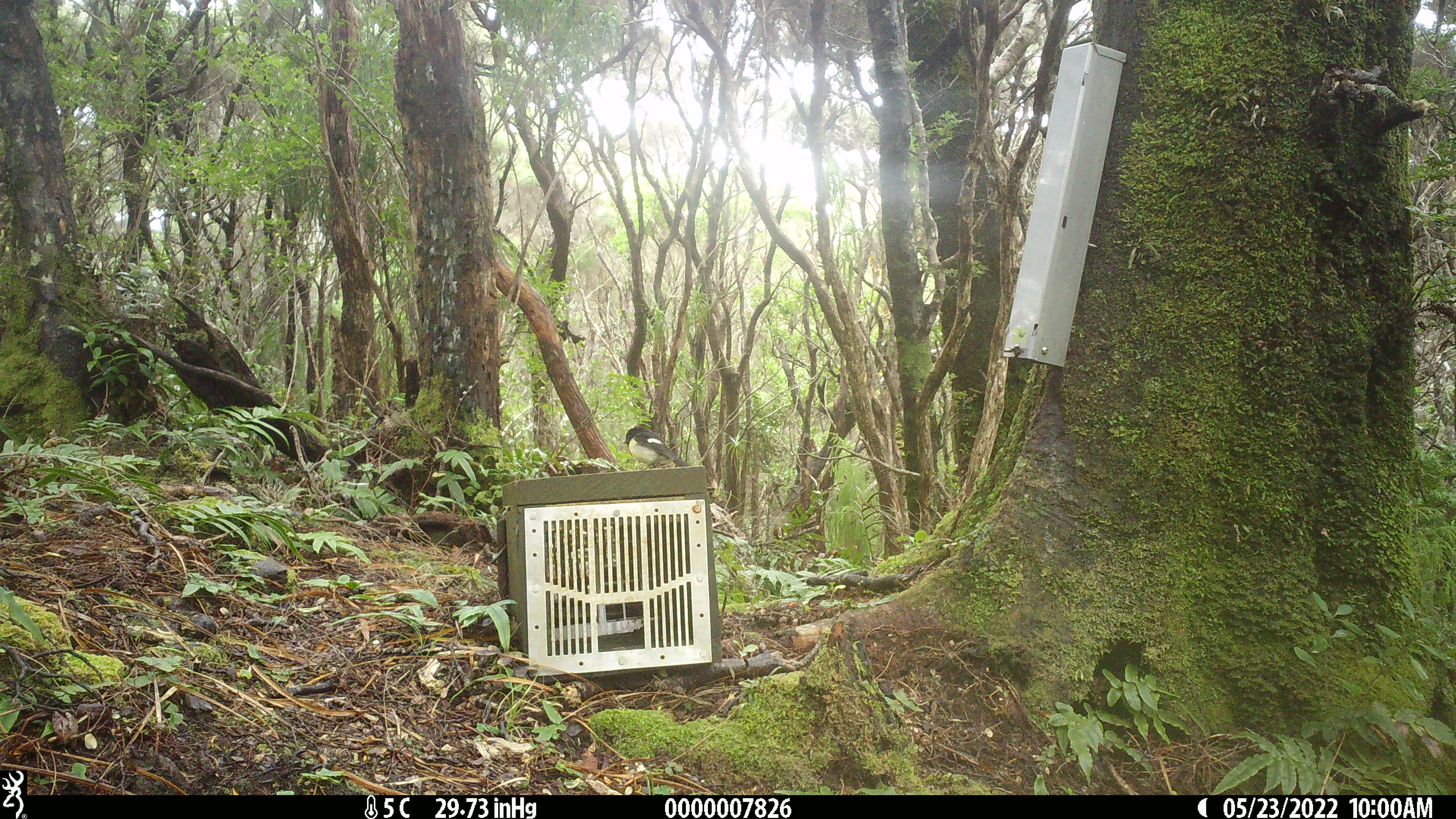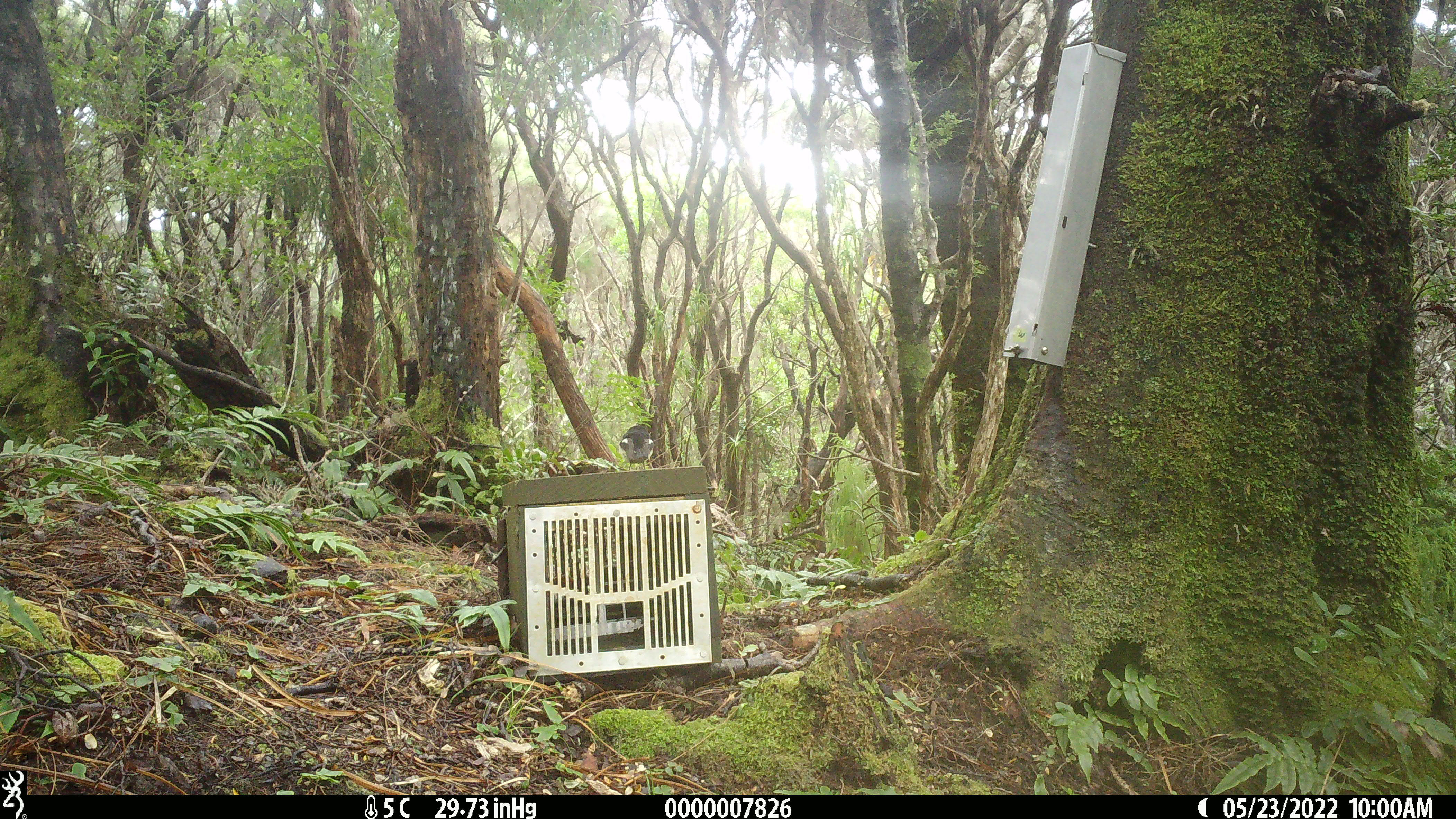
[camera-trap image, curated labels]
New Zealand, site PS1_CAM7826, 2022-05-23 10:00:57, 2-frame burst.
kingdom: Animalia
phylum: Chordata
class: Aves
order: Passeriformes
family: Petroicidae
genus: Petroica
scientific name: Petroica macrocephala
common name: tomtit